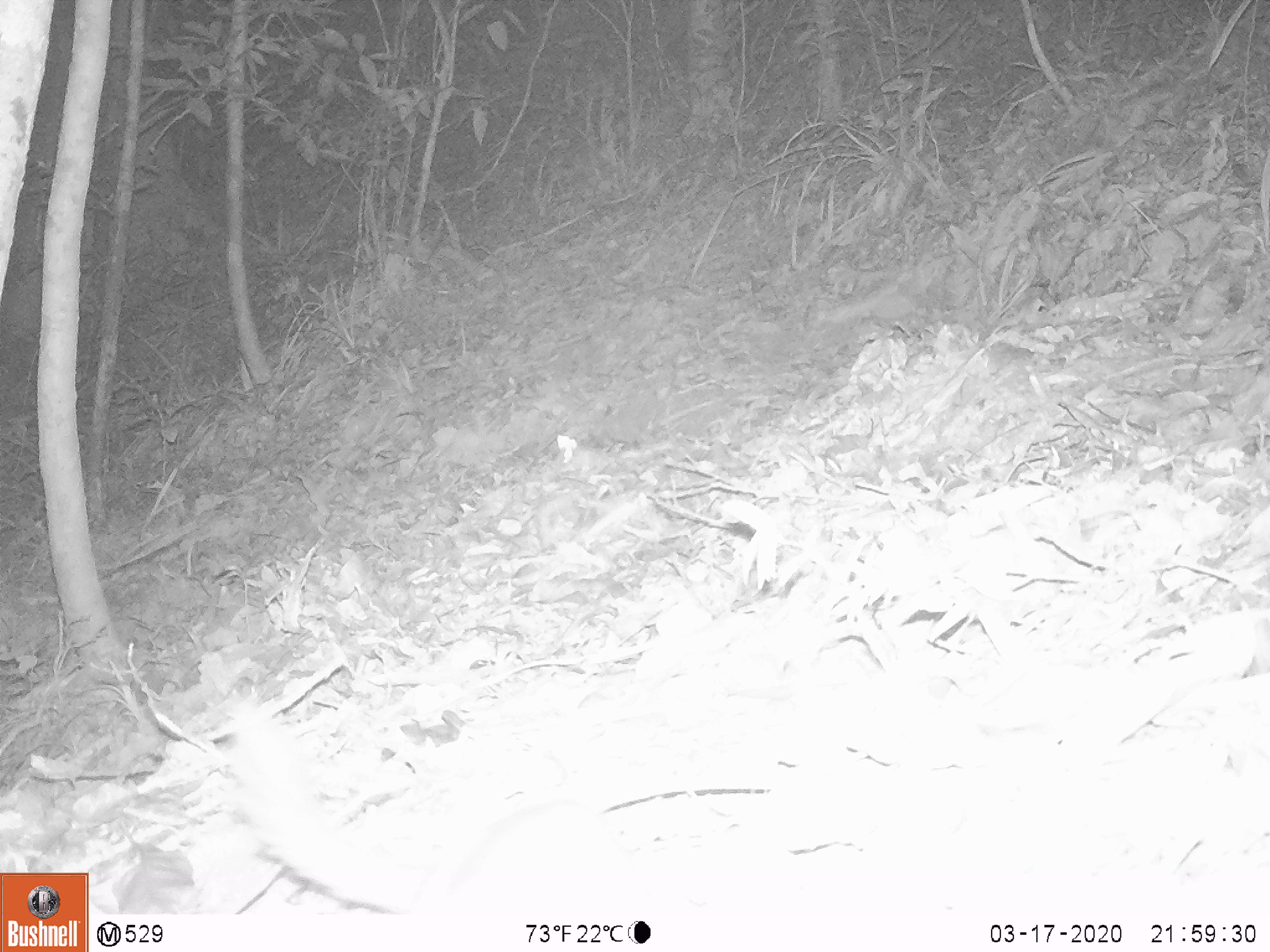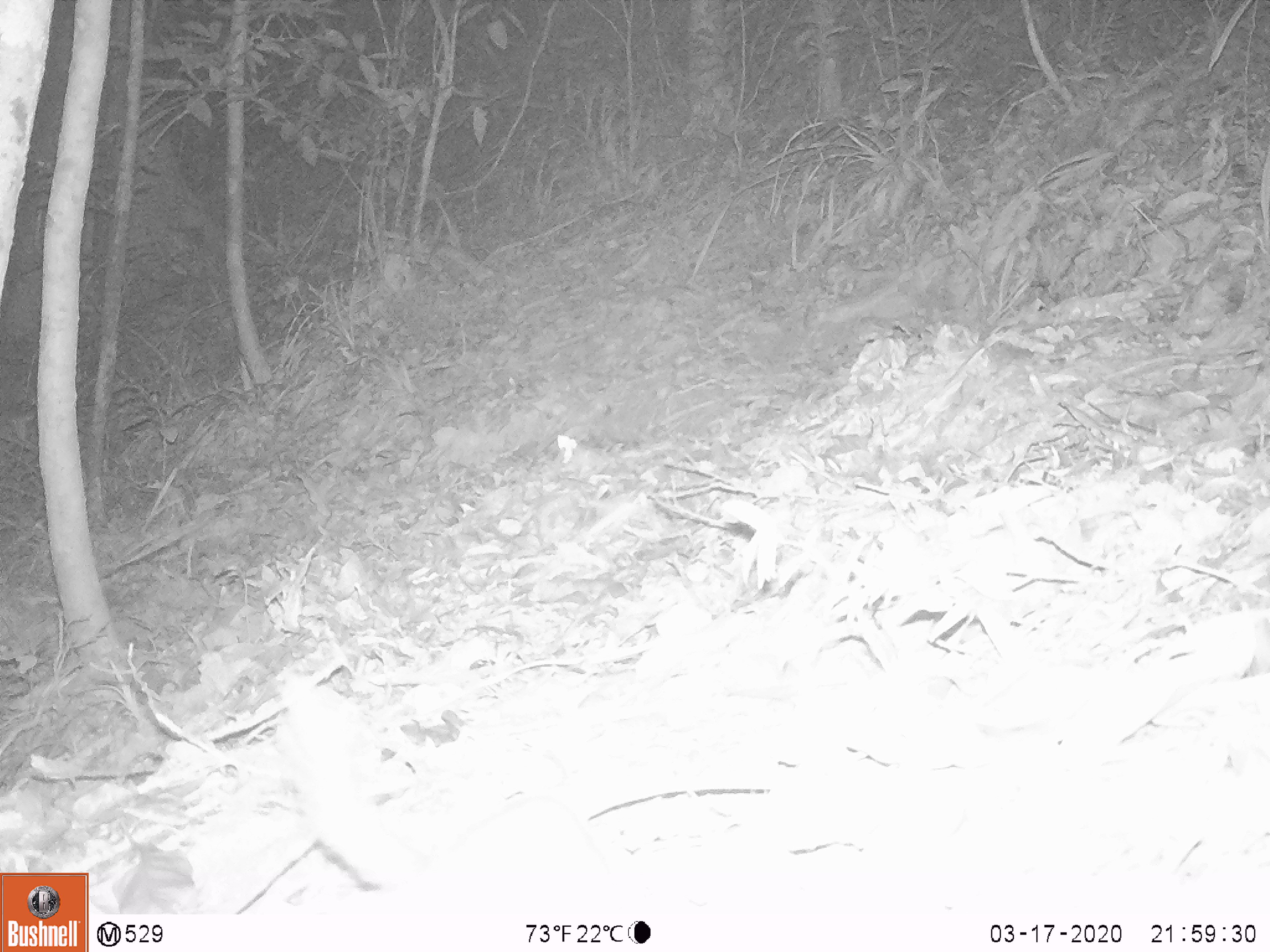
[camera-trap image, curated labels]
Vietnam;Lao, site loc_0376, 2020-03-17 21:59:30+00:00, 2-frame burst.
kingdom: Animalia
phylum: Chordata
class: Mammalia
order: Carnivora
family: Mustelidae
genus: Melogale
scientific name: Melogale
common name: ferret badger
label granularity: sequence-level